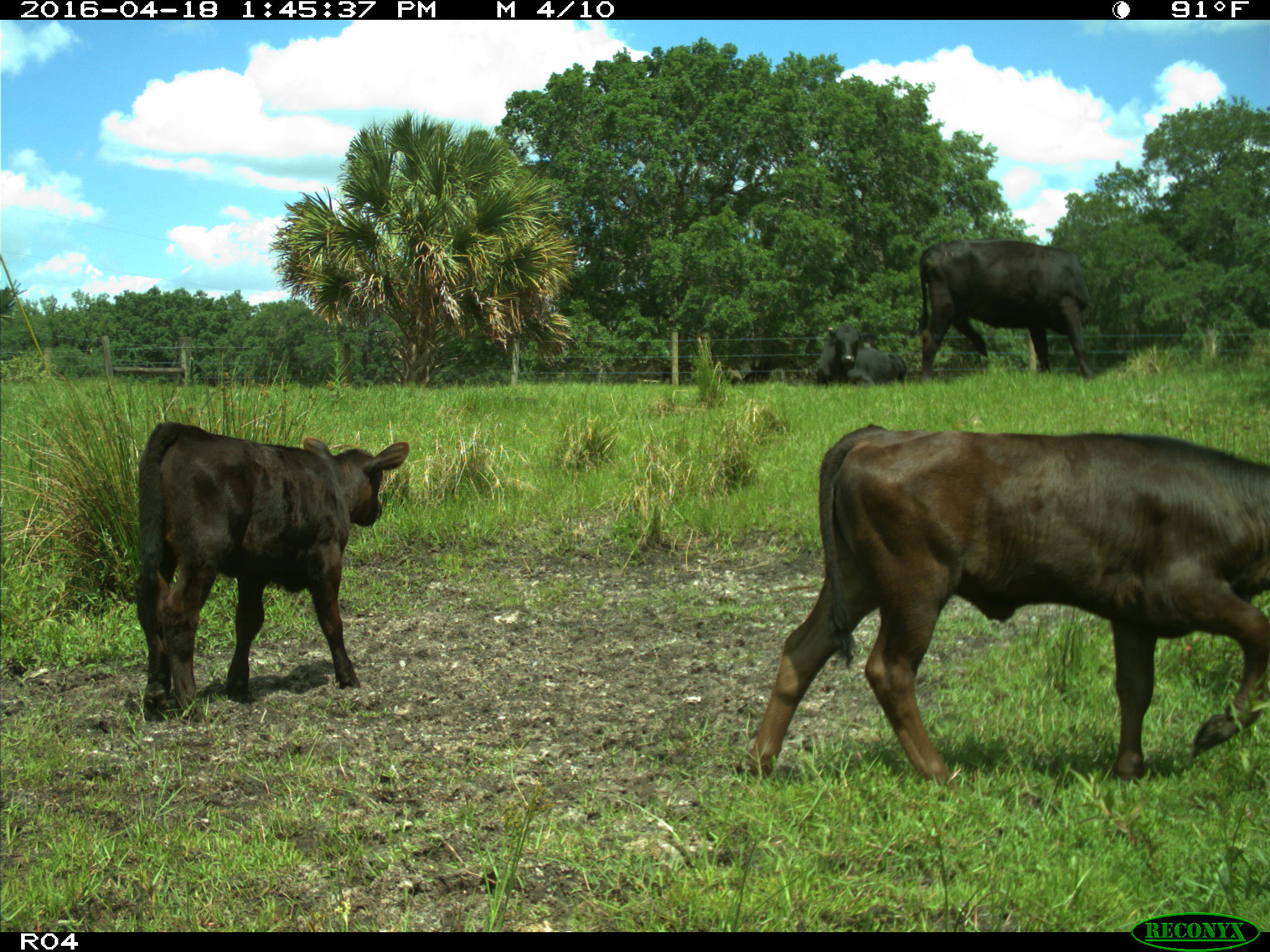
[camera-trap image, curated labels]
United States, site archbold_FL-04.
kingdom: Animalia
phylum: Chordata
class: Mammalia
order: Artiodactyla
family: Bovidae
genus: Bos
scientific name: Bos taurus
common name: domestic cow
Bos taurus (domestic cow).